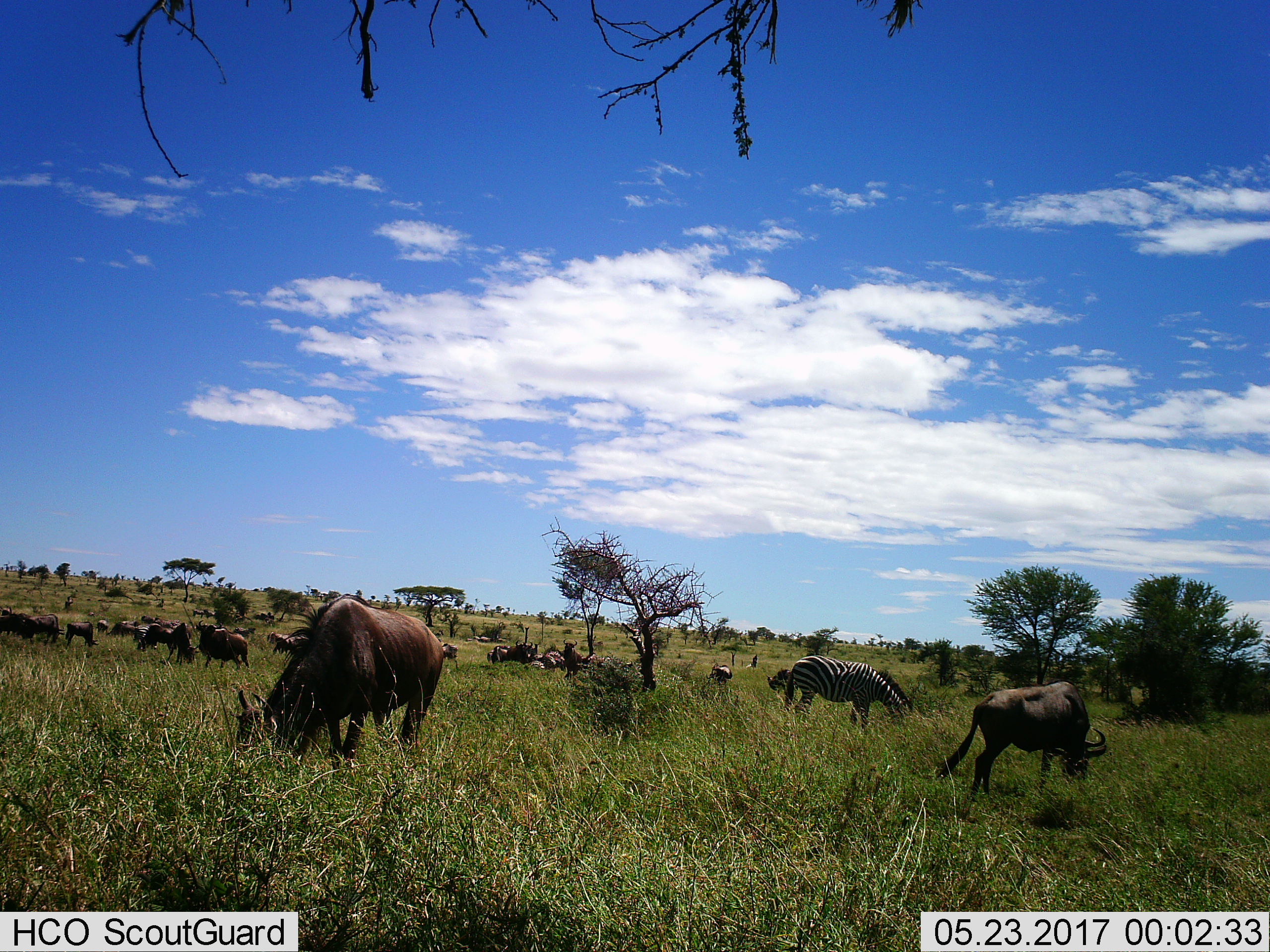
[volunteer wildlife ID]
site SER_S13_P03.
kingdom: Animalia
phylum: Chordata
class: Mammalia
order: Artiodactyla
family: Bovidae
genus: Connochaetes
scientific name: Connochaetes taurinus taurinus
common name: blue wildebeest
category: wildebeestblue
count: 11-50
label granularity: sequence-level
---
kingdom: Animalia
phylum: Chordata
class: Mammalia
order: Perissodactyla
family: Equidae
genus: Equus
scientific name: Equus quagga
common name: plains zebra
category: zebraplains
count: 4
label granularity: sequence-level